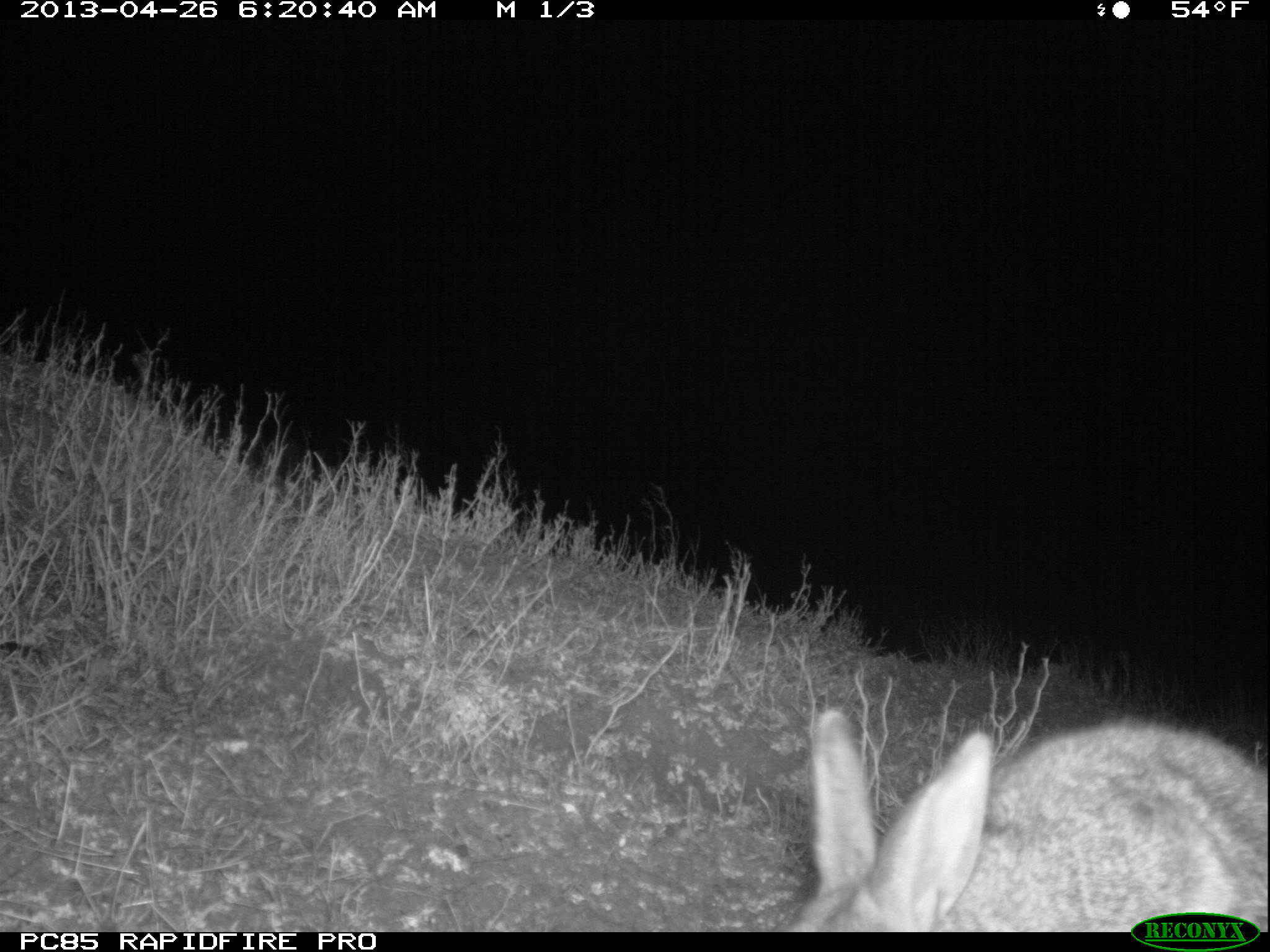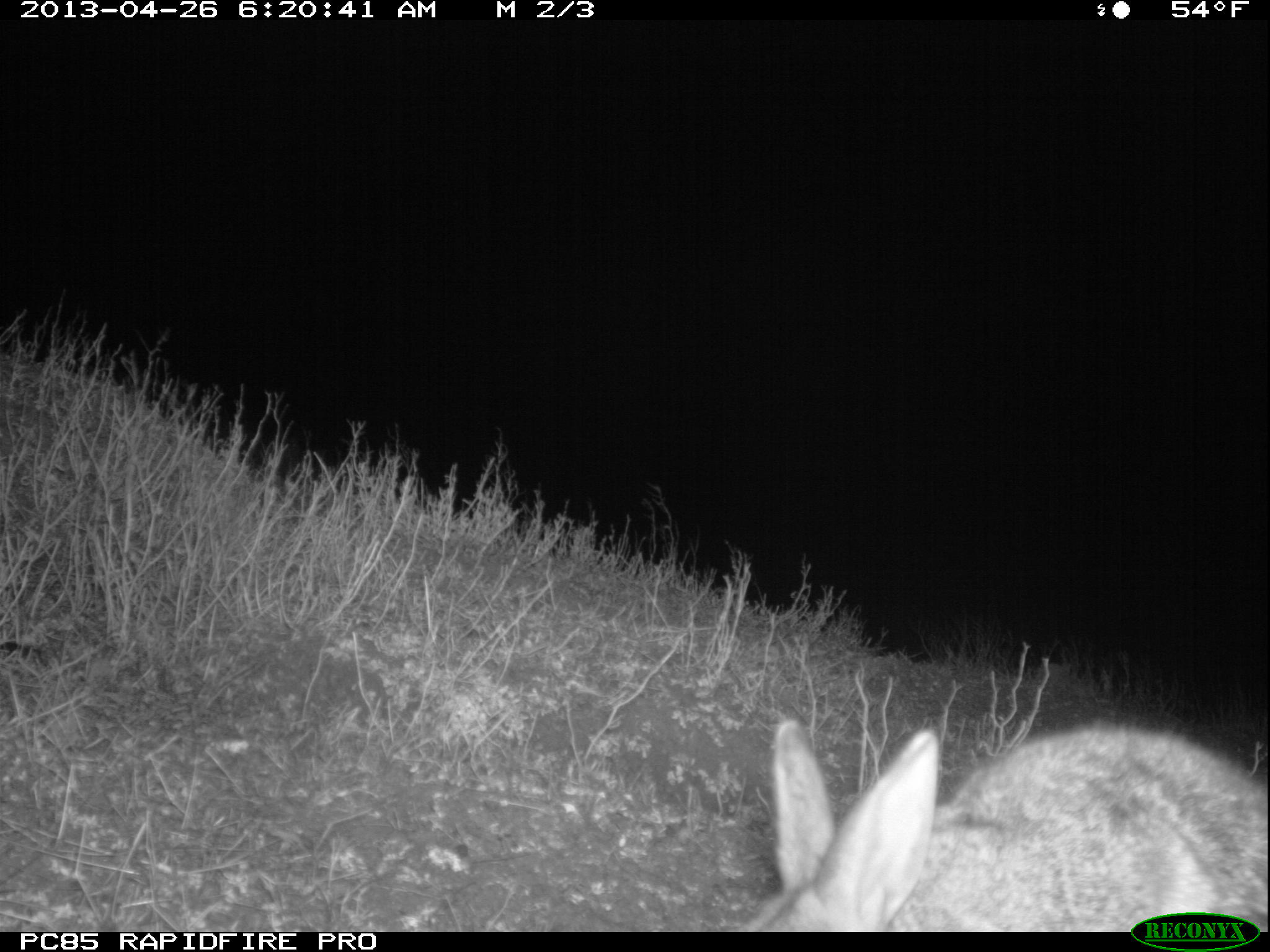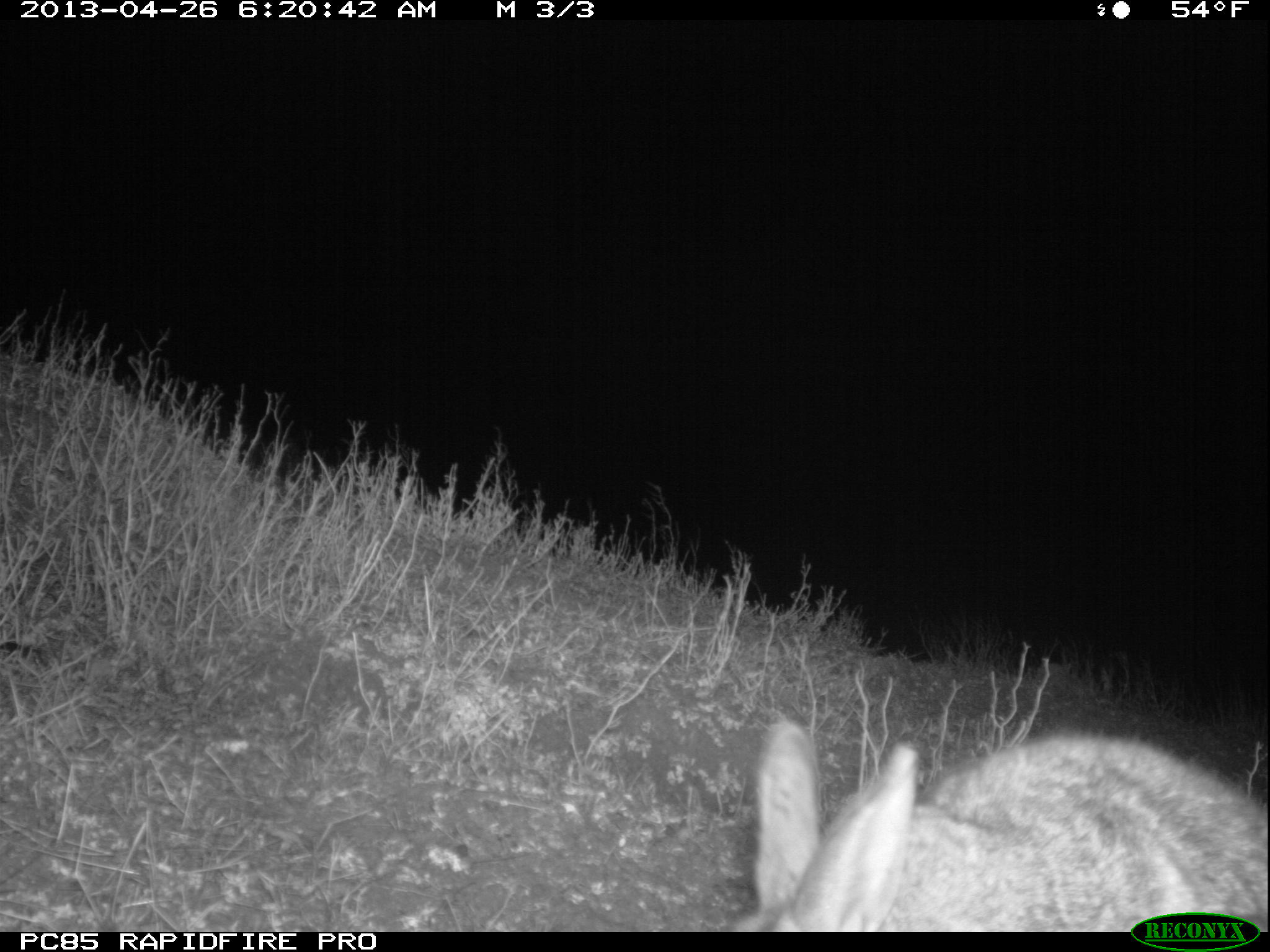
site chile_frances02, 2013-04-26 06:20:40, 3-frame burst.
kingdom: Animalia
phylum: Chordata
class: Mammalia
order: Lagomorpha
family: Leporidae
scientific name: Leporidae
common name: rabbits and hares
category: rabbit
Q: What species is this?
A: Rabbit (rabbits and hares) (Leporidae).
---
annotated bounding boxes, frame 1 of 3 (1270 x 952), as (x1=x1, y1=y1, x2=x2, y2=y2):
rabbit: (x1=789, y1=710, x2=1270, y2=912)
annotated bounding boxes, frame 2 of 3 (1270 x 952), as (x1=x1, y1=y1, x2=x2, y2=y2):
rabbit: (x1=745, y1=715, x2=1265, y2=910)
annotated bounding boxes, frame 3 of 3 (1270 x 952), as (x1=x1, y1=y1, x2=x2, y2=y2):
rabbit: (x1=733, y1=718, x2=1270, y2=912)